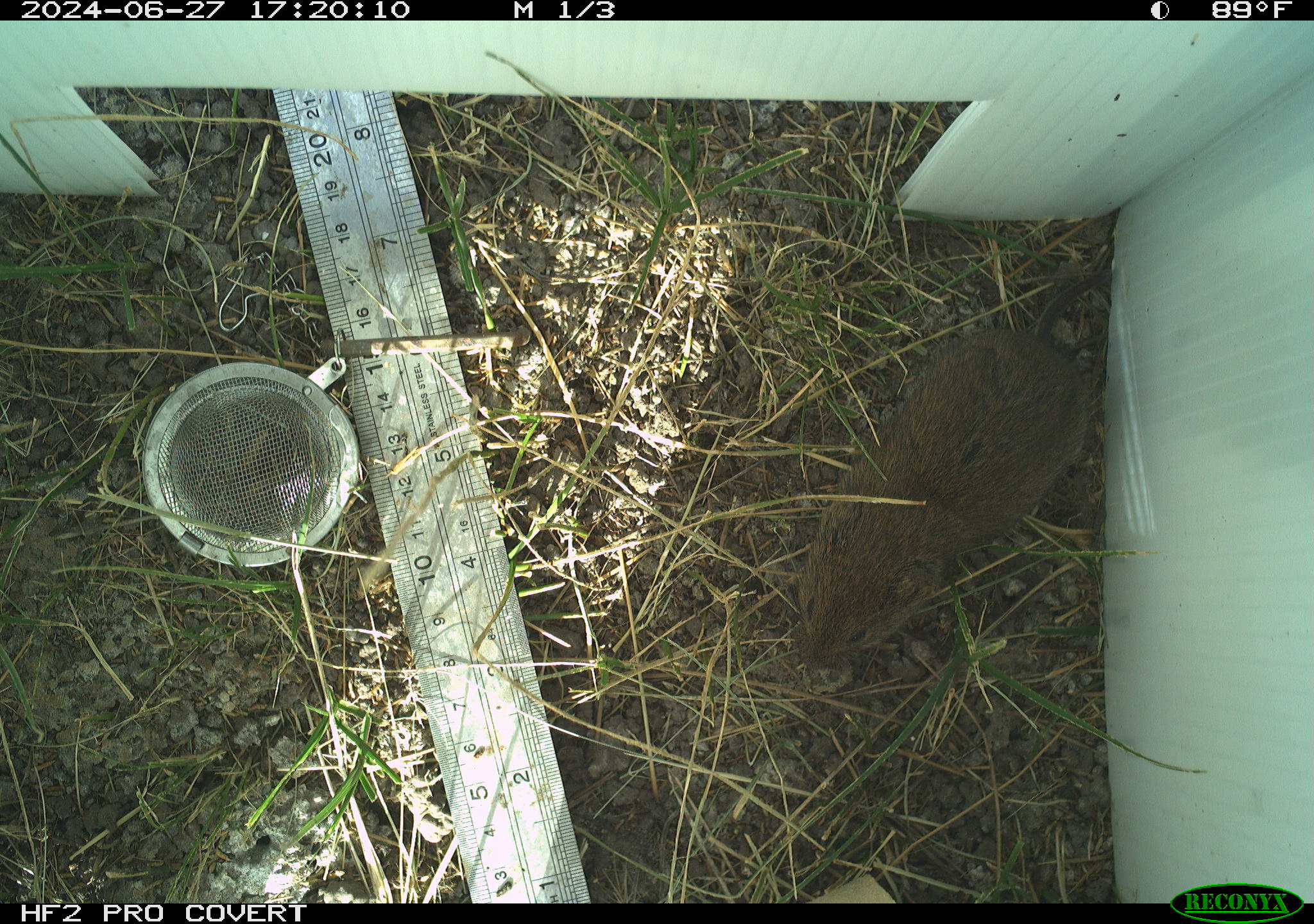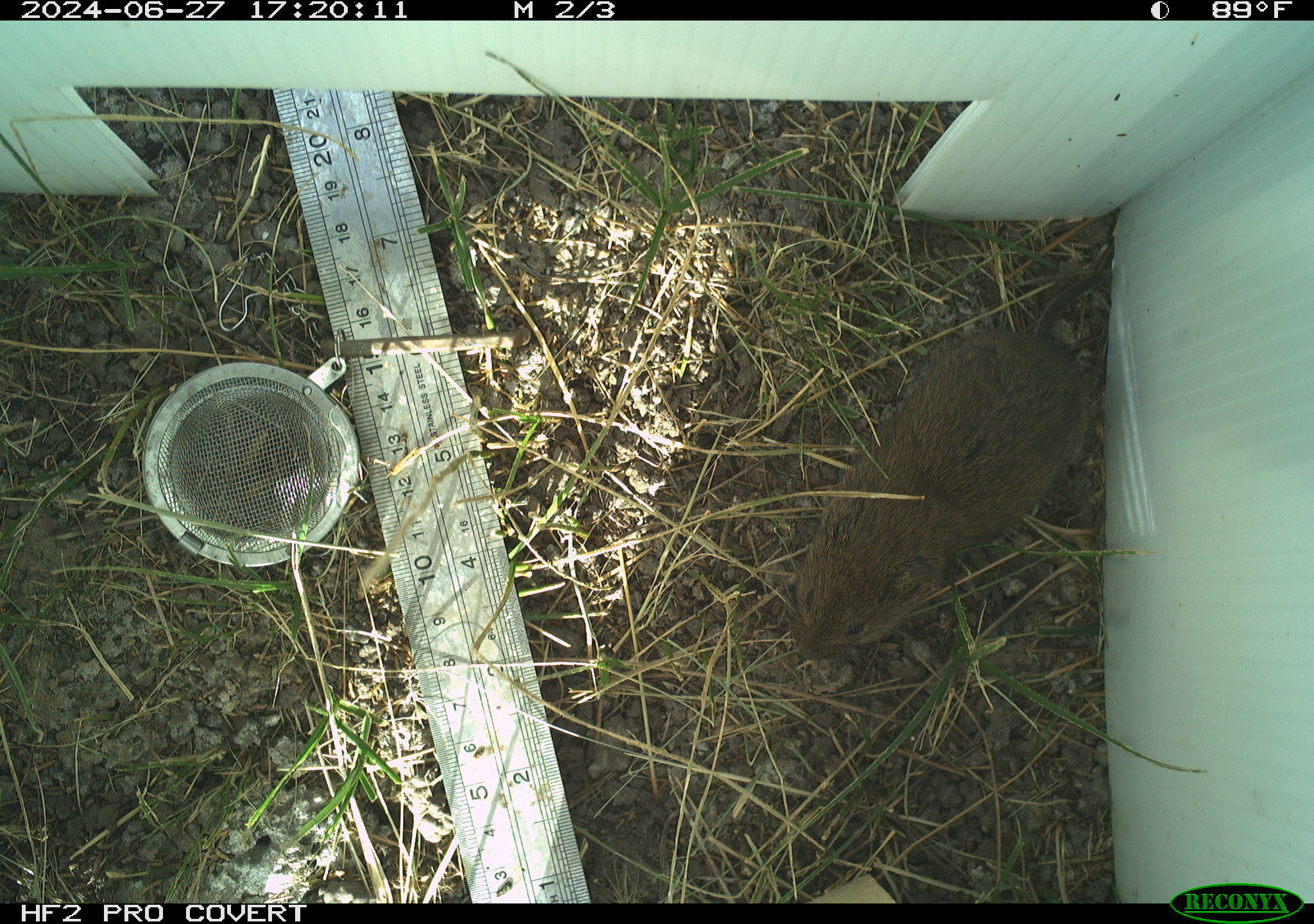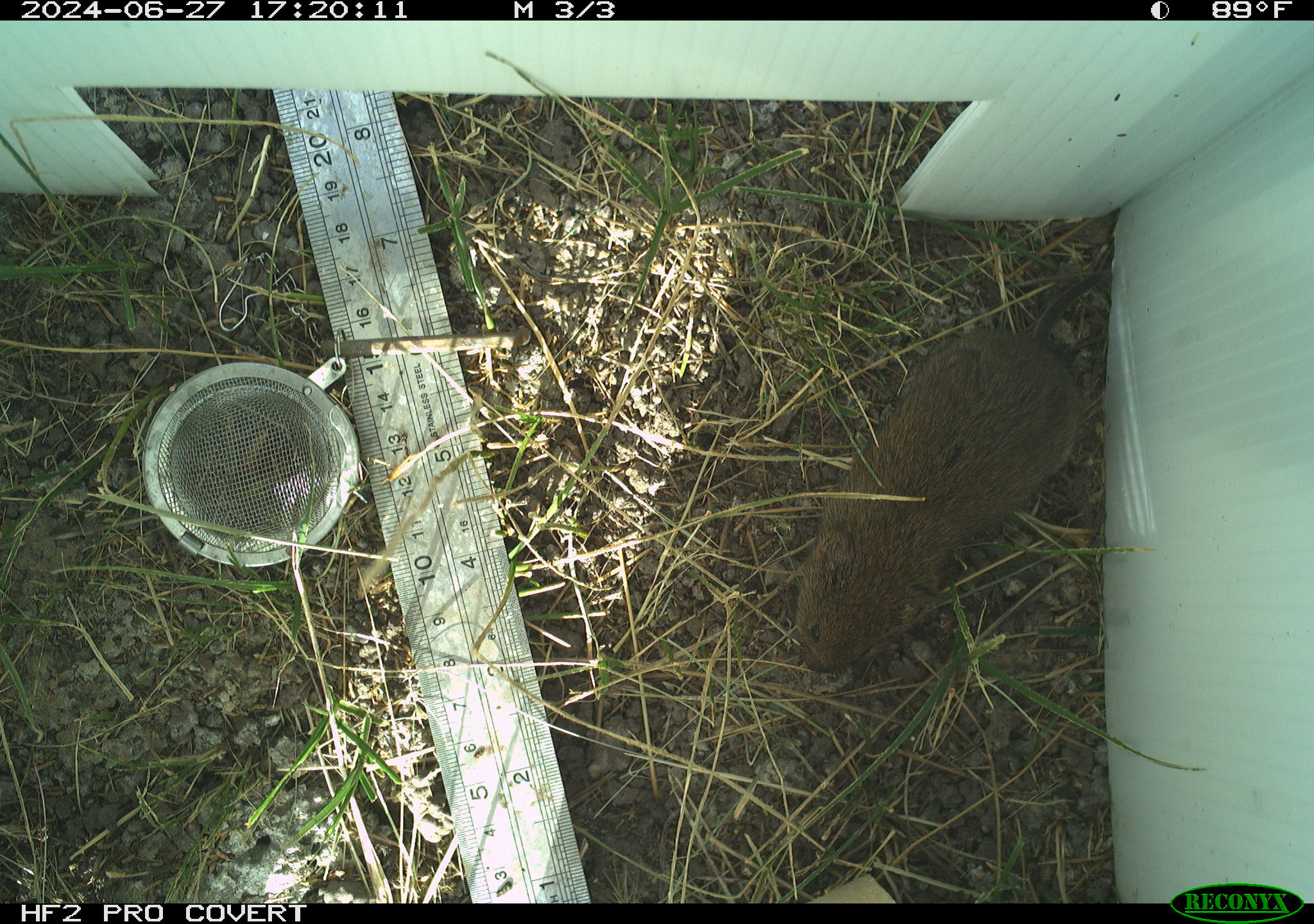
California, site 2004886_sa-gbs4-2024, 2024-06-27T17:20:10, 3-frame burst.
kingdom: Animalia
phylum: Chordata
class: Mammalia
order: Rodentia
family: Cricetidae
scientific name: Arvicolinae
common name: voles, lemmings, and muskrats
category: arvicolinae subfamily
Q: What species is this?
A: Arvicolinae subfamily (voles, lemmings, and muskrats) (Arvicolinae).